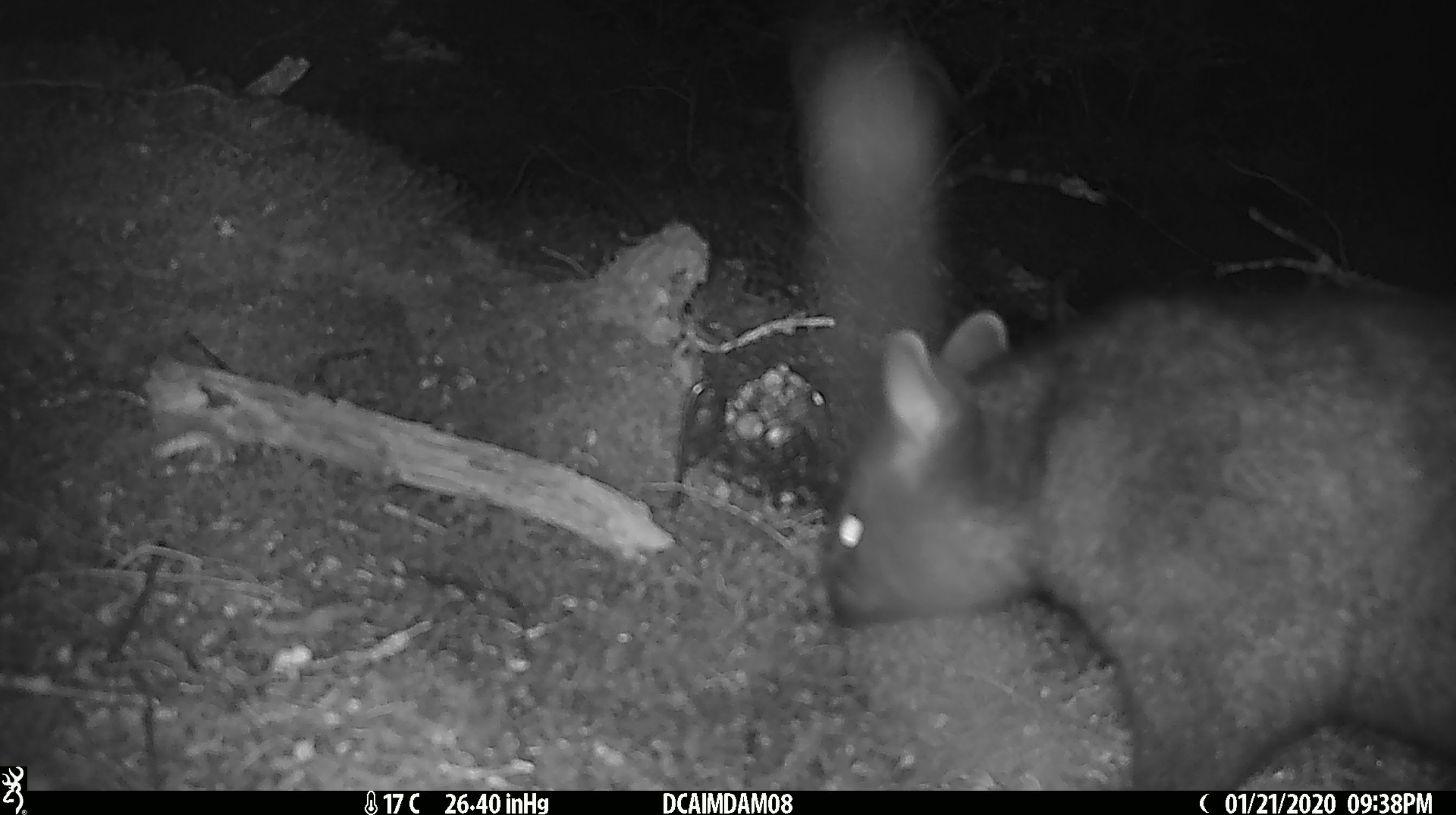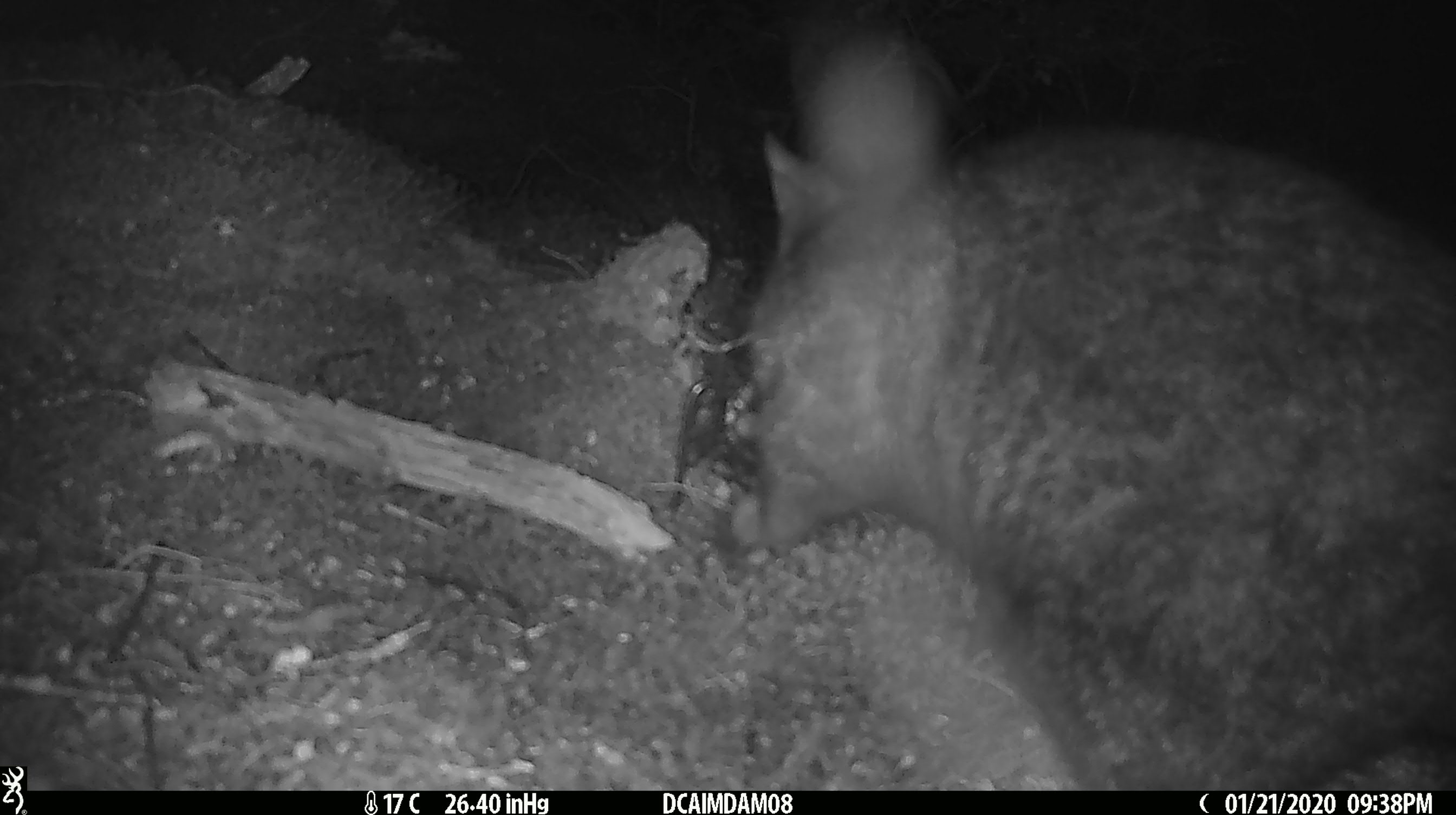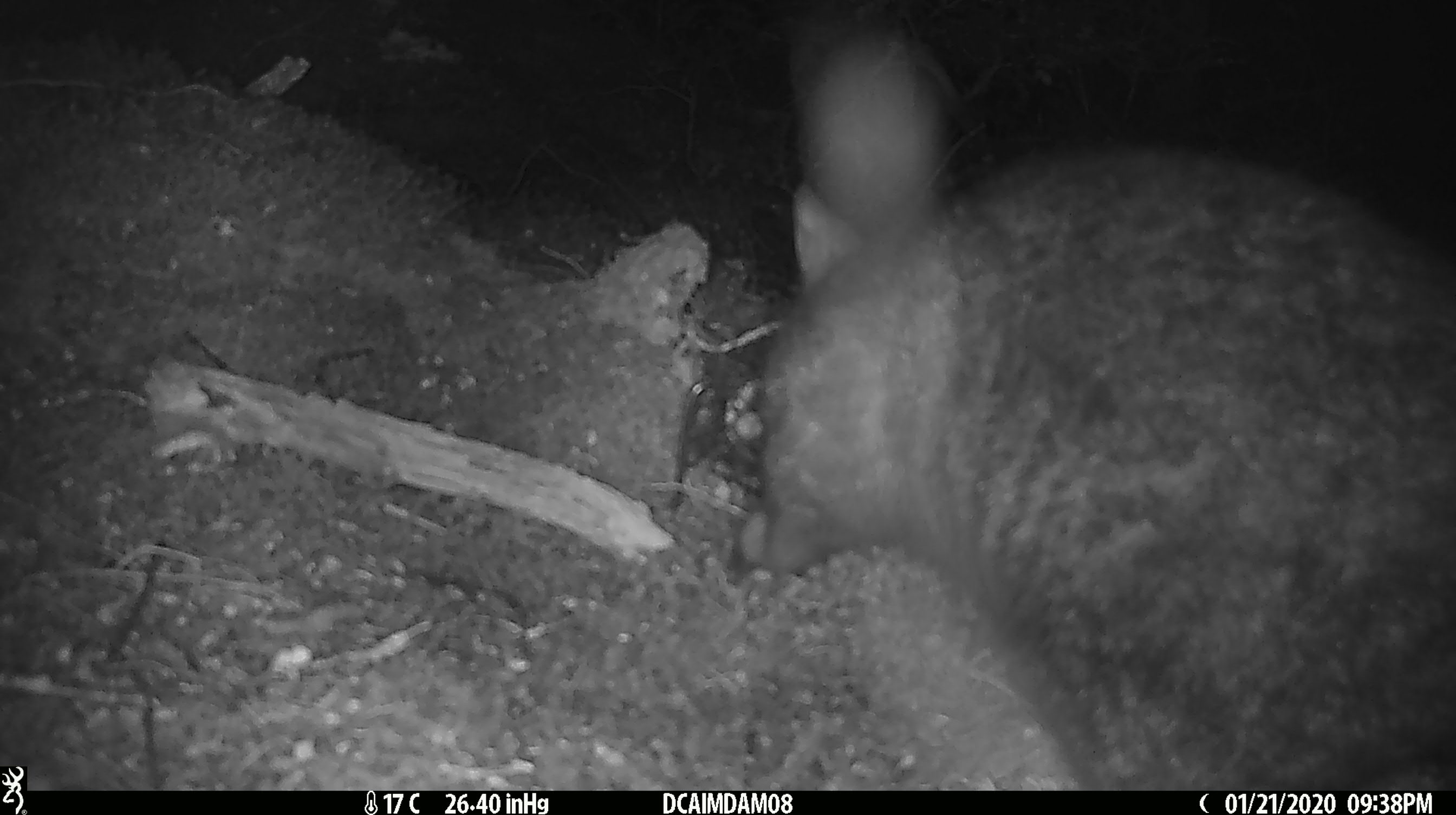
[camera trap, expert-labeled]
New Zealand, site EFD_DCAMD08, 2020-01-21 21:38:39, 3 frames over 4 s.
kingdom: Animalia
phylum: Chordata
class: Mammalia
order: Diprotodontia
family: Phalangeridae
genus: Trichosurus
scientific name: Trichosurus vulpecula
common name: common brushtail possum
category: possum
Possum (common brushtail possum) (Trichosurus vulpecula).